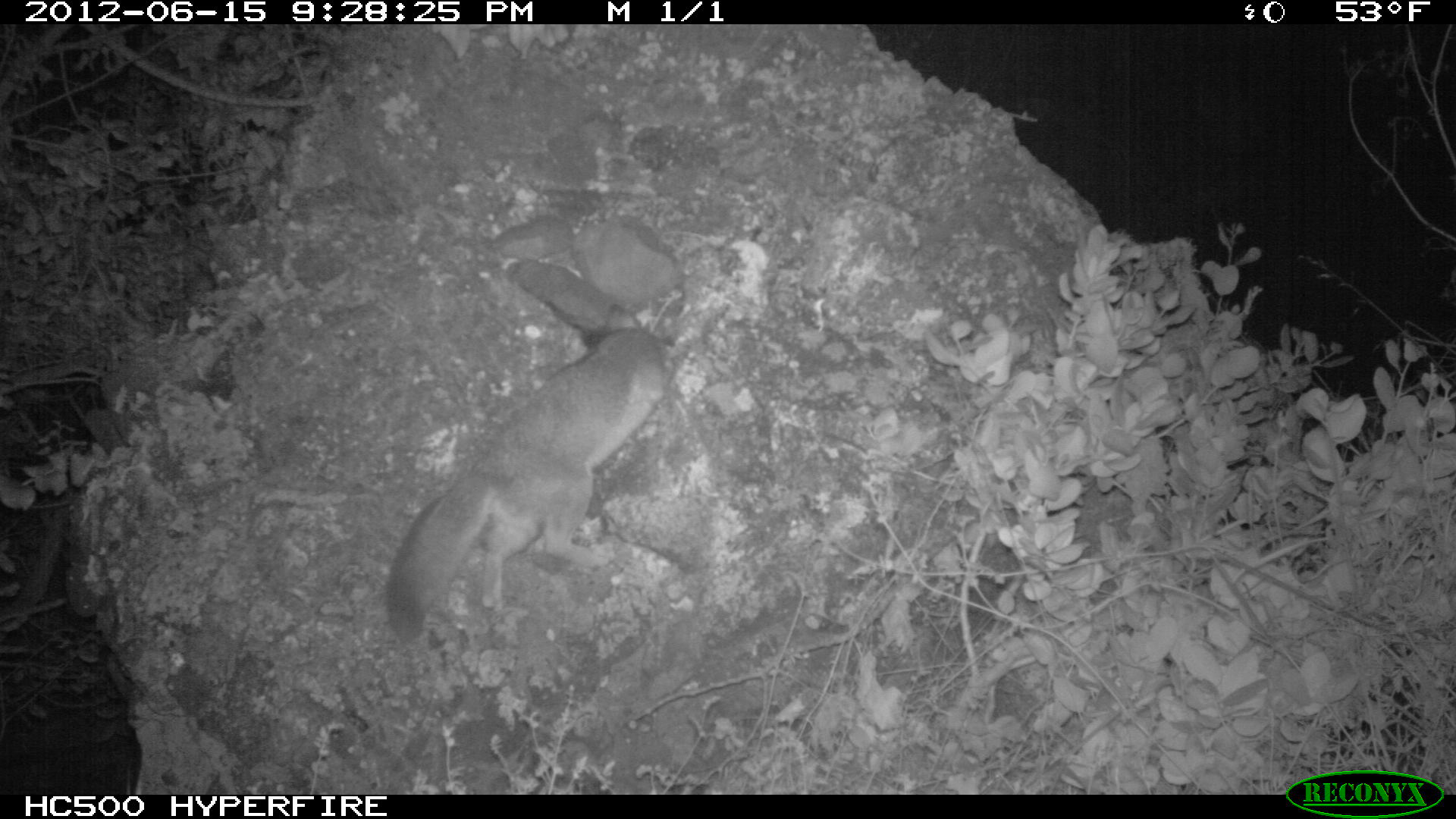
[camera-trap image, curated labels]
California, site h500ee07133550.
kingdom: Animalia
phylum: Chordata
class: Mammalia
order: Carnivora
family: Canidae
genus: Urocyon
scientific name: Urocyon littoralis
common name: island fox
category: fox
Fox (island fox) (Urocyon littoralis).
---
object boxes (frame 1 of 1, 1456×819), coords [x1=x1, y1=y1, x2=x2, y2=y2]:
fox: [x1=384, y1=301, x2=674, y2=643]